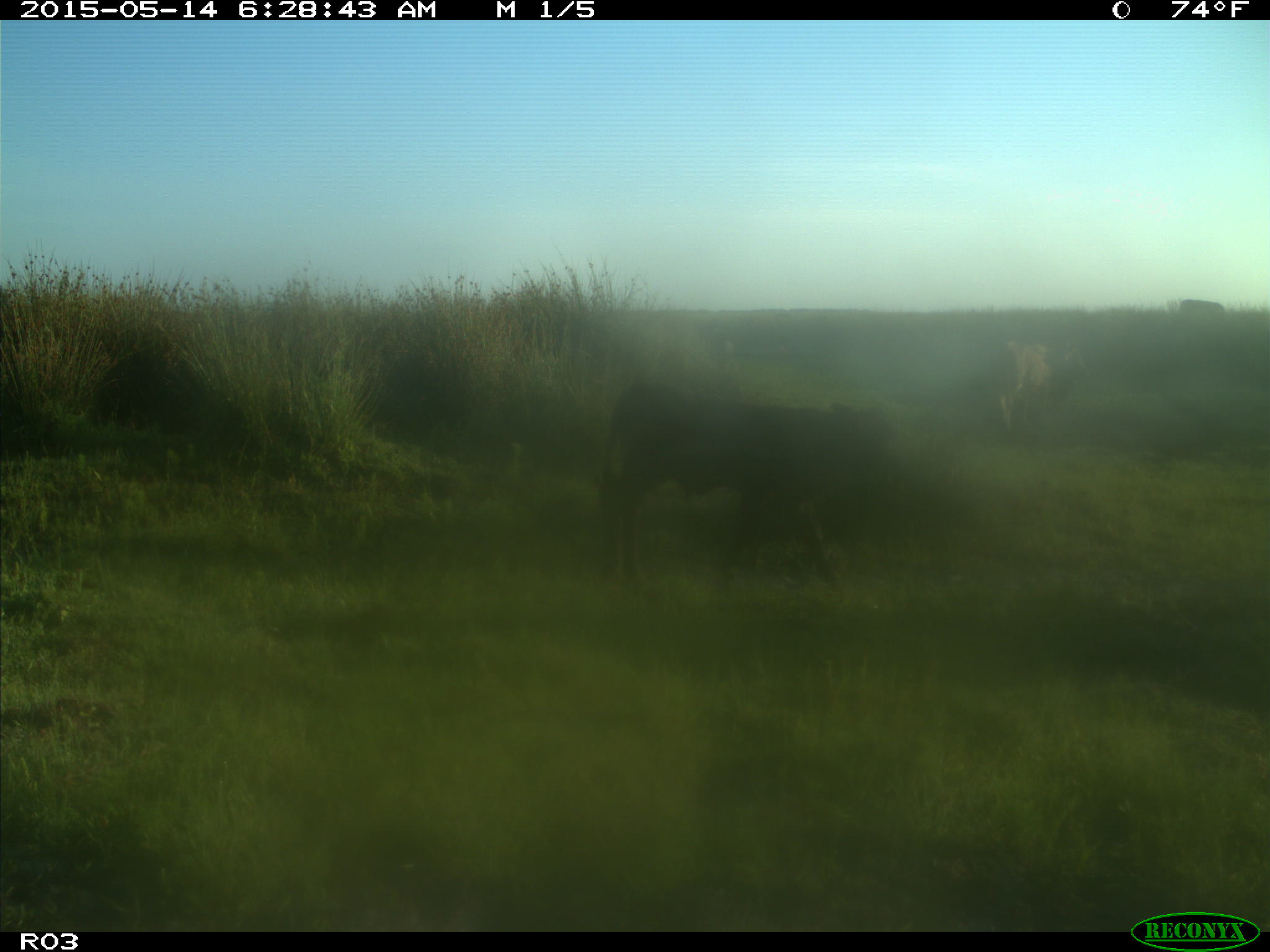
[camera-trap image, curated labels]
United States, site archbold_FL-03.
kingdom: Animalia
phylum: Chordata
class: Mammalia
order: Artiodactyla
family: Bovidae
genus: Bos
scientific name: Bos taurus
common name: domestic cow